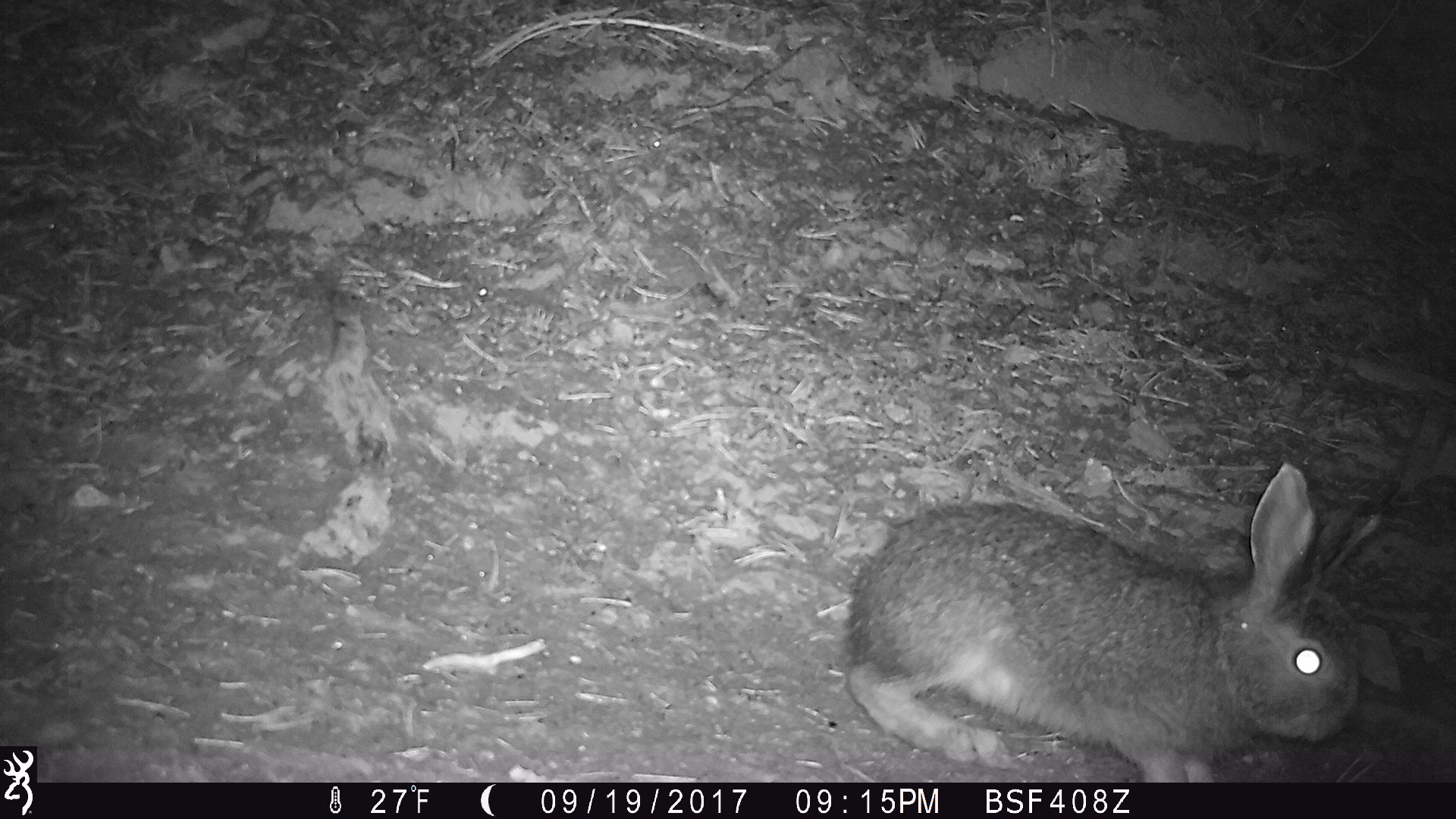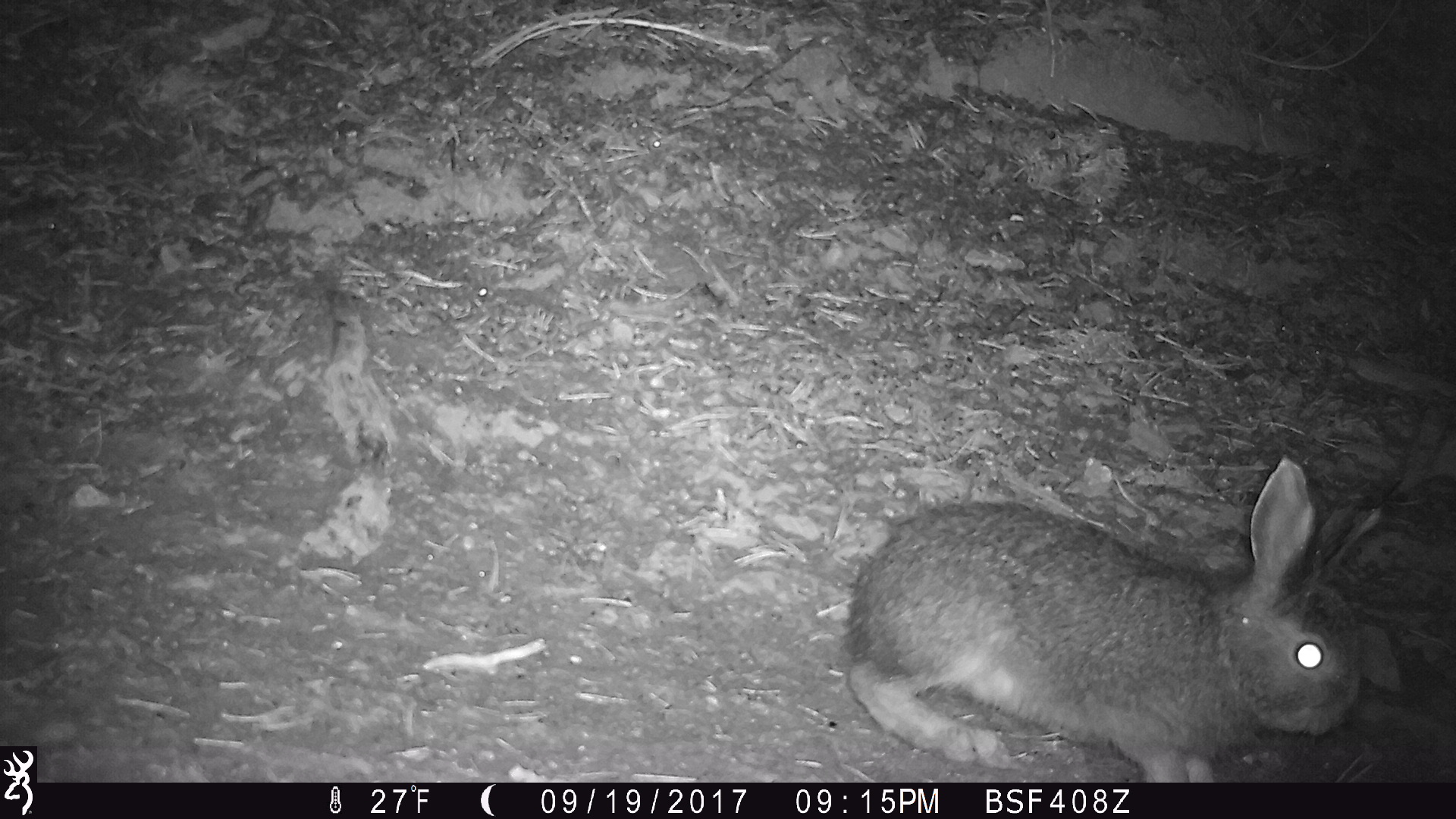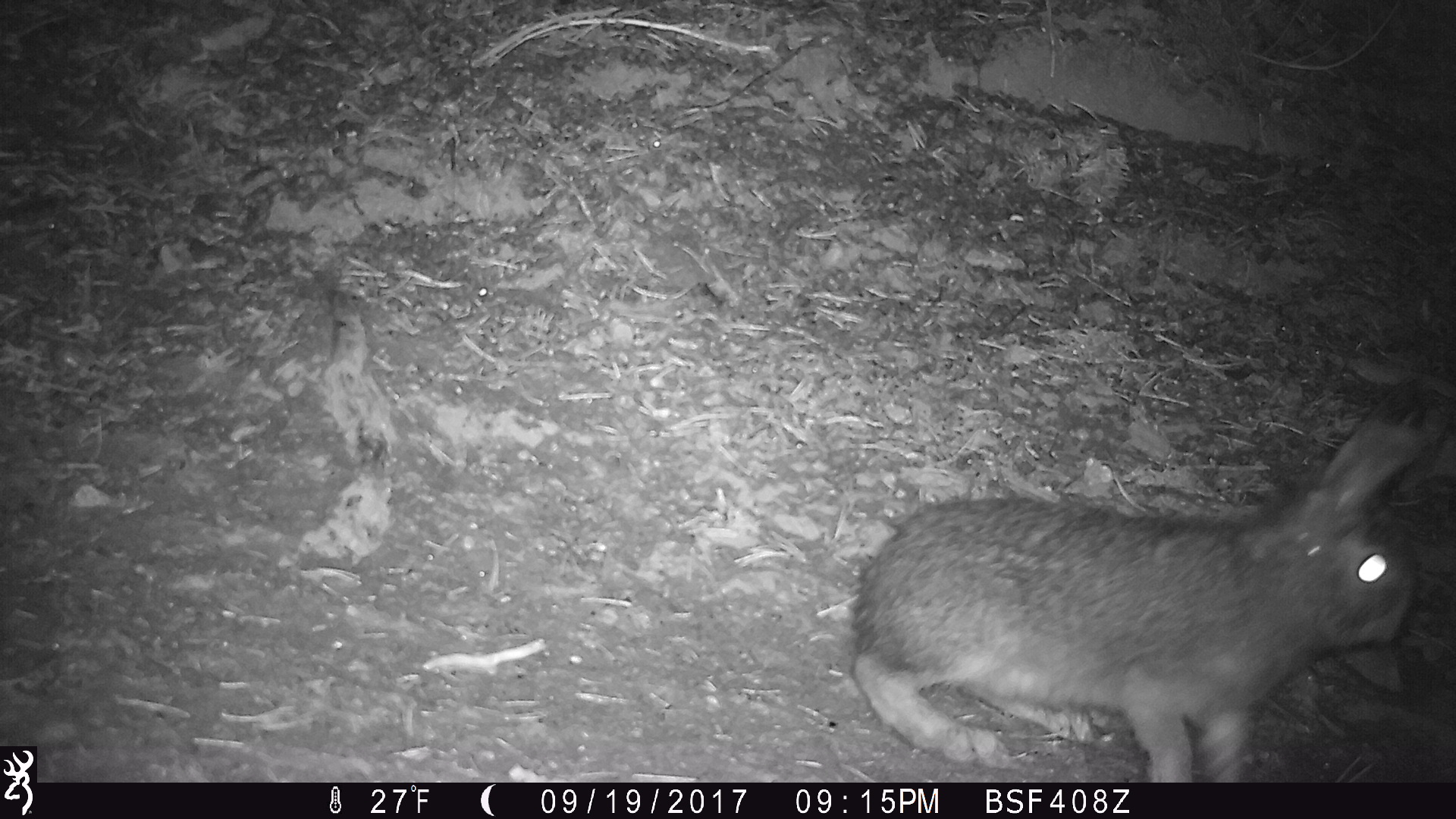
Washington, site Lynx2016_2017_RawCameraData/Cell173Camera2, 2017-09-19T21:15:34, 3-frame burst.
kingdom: Animalia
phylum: Chordata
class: Mammalia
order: Lagomorpha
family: Leporidae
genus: Lepus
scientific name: Lepus americanus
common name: snowshoe hare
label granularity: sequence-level